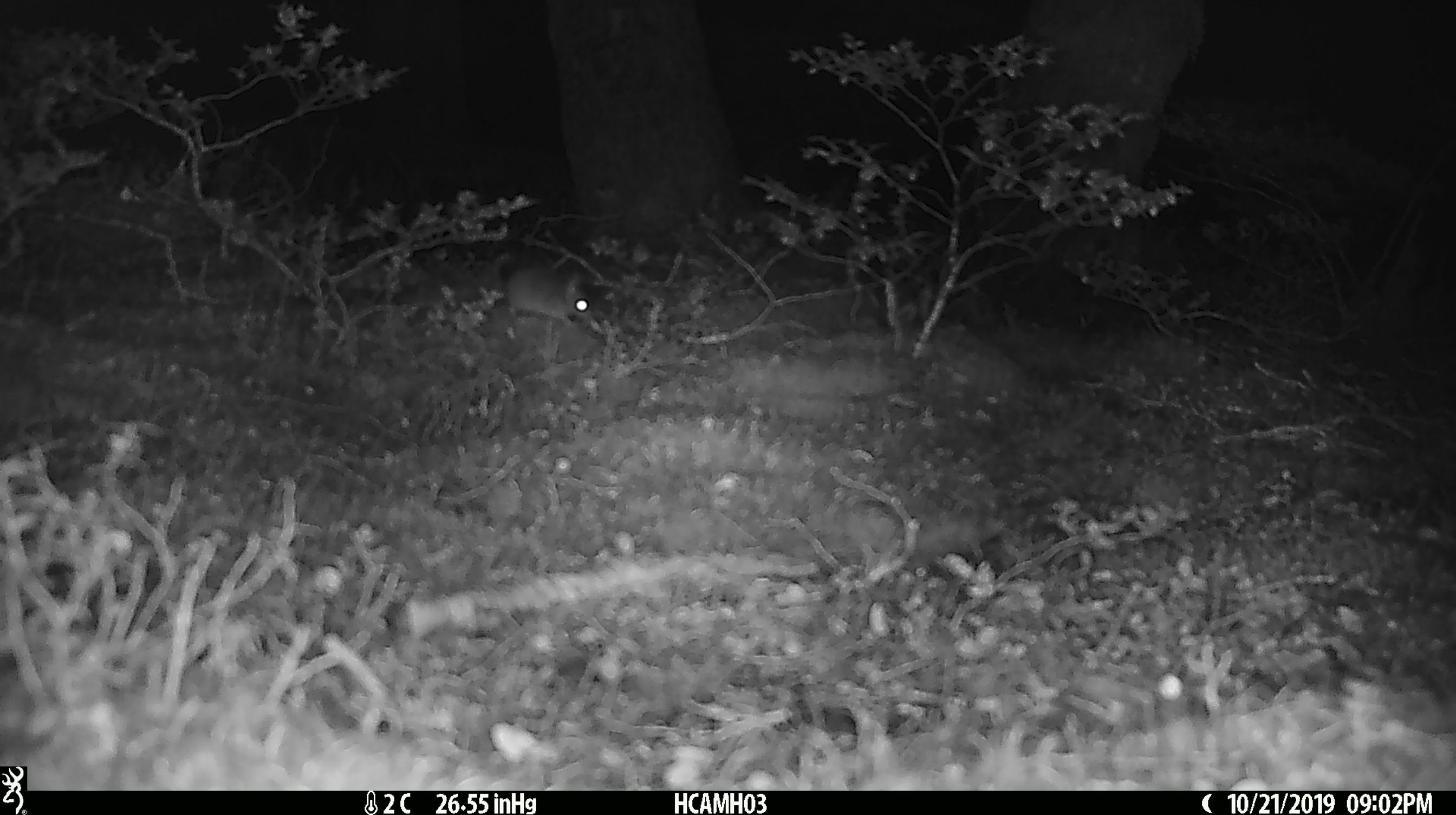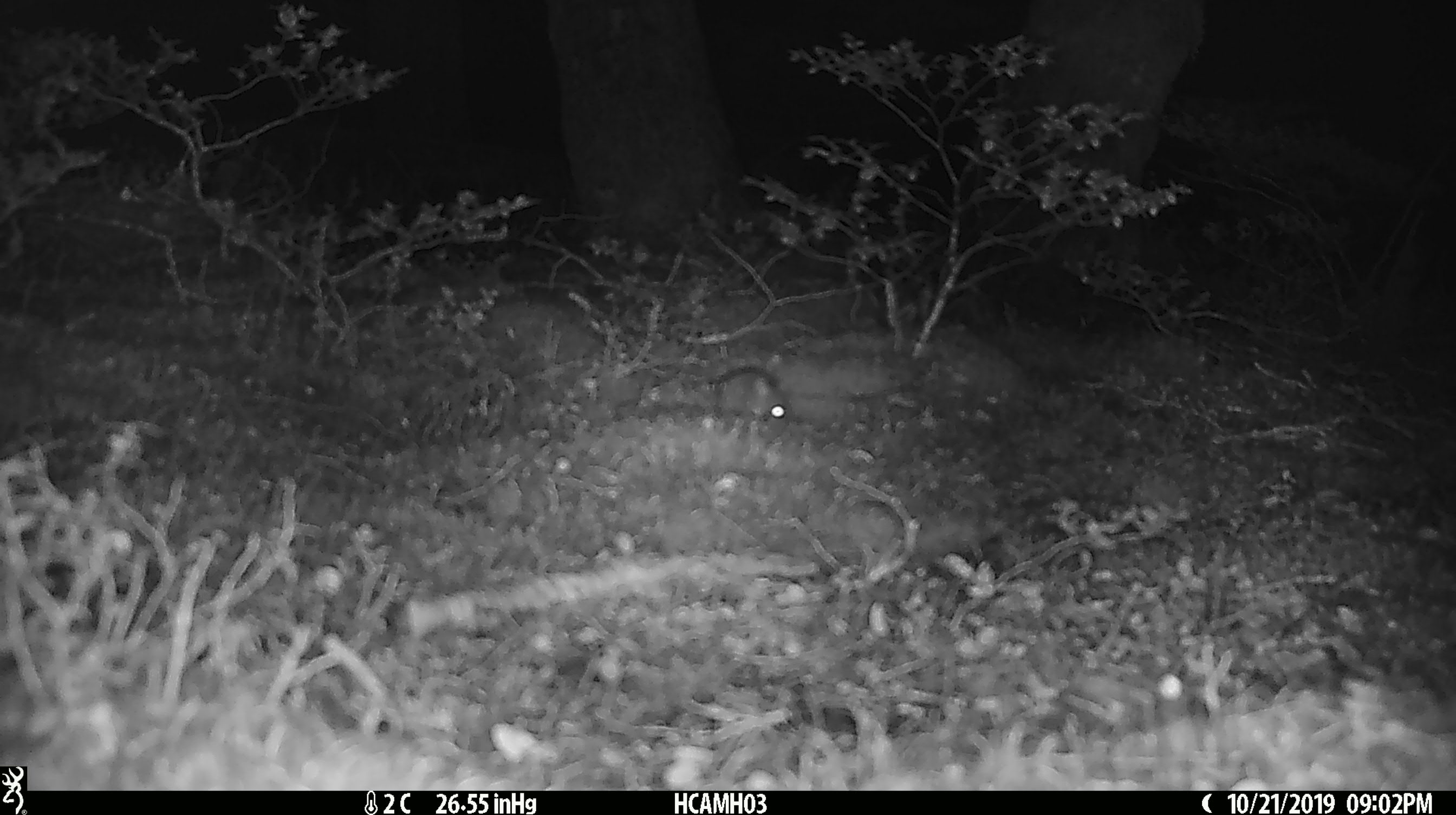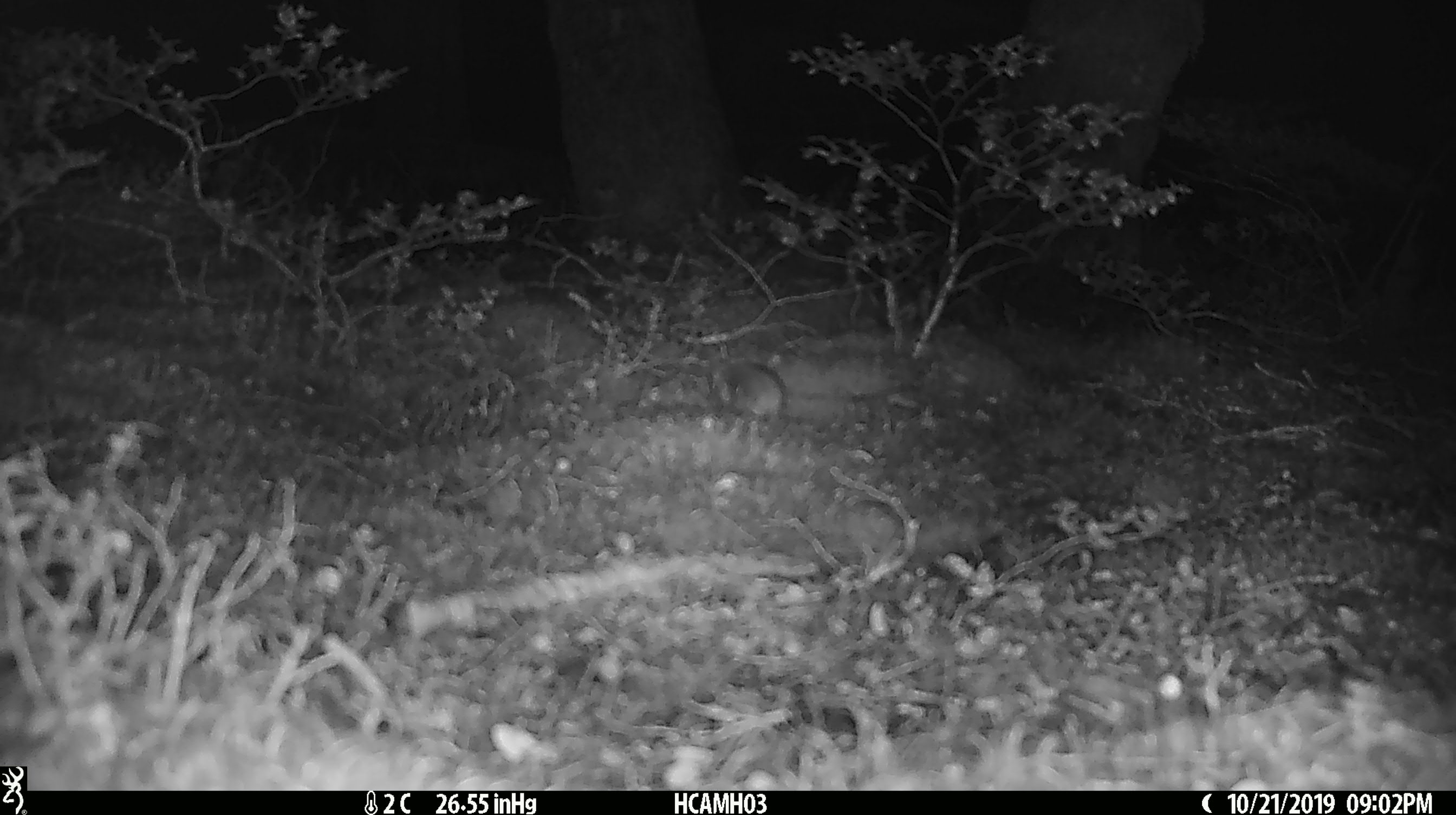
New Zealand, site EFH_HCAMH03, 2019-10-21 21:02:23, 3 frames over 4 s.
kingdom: Animalia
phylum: Chordata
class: Mammalia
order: Rodentia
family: Muridae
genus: Mus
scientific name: Mus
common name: mouse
Mouse (Mus).